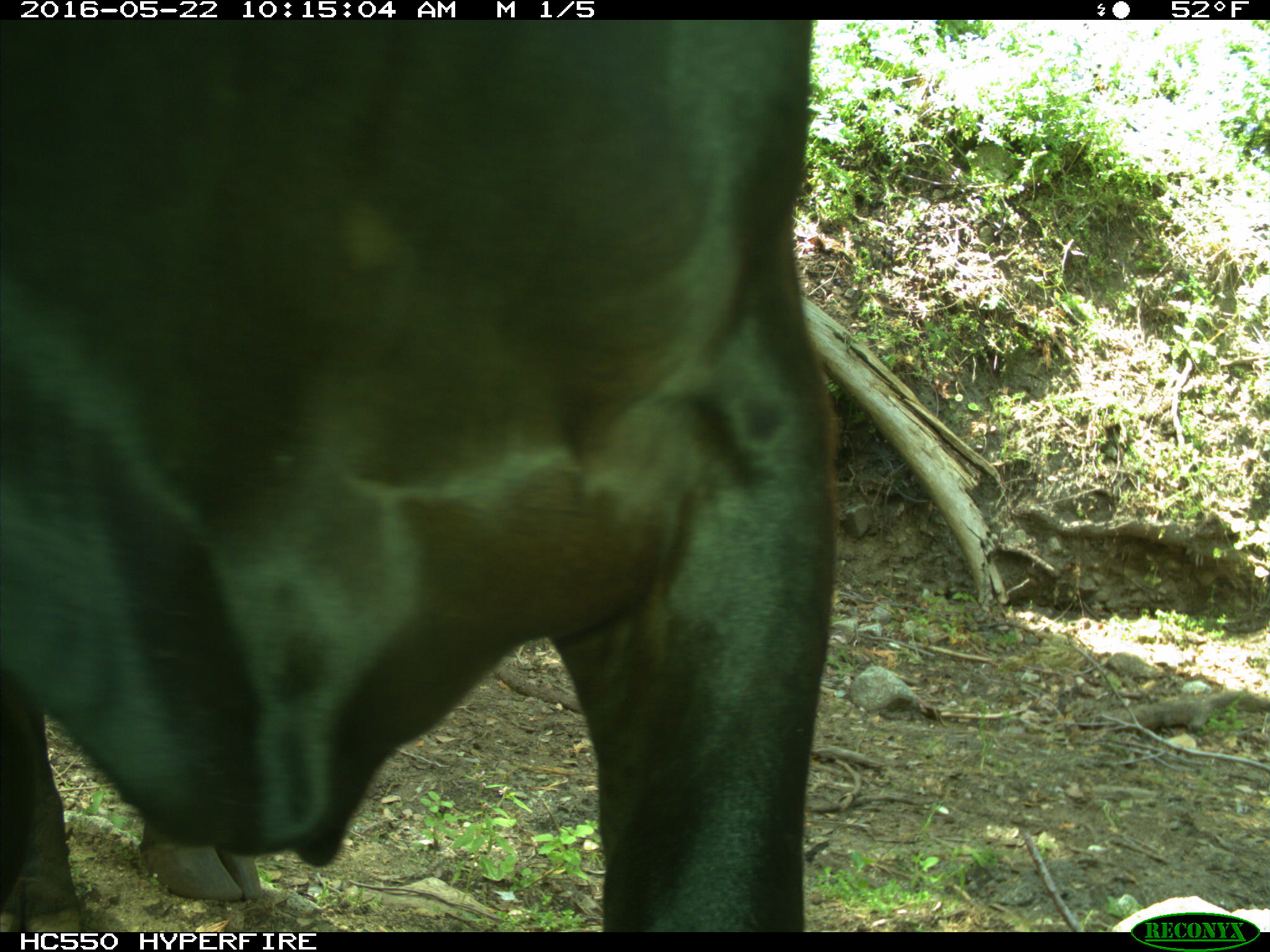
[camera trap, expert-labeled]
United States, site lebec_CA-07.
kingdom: Animalia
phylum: Chordata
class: Mammalia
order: Artiodactyla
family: Bovidae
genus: Bos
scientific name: Bos taurus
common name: domestic cow